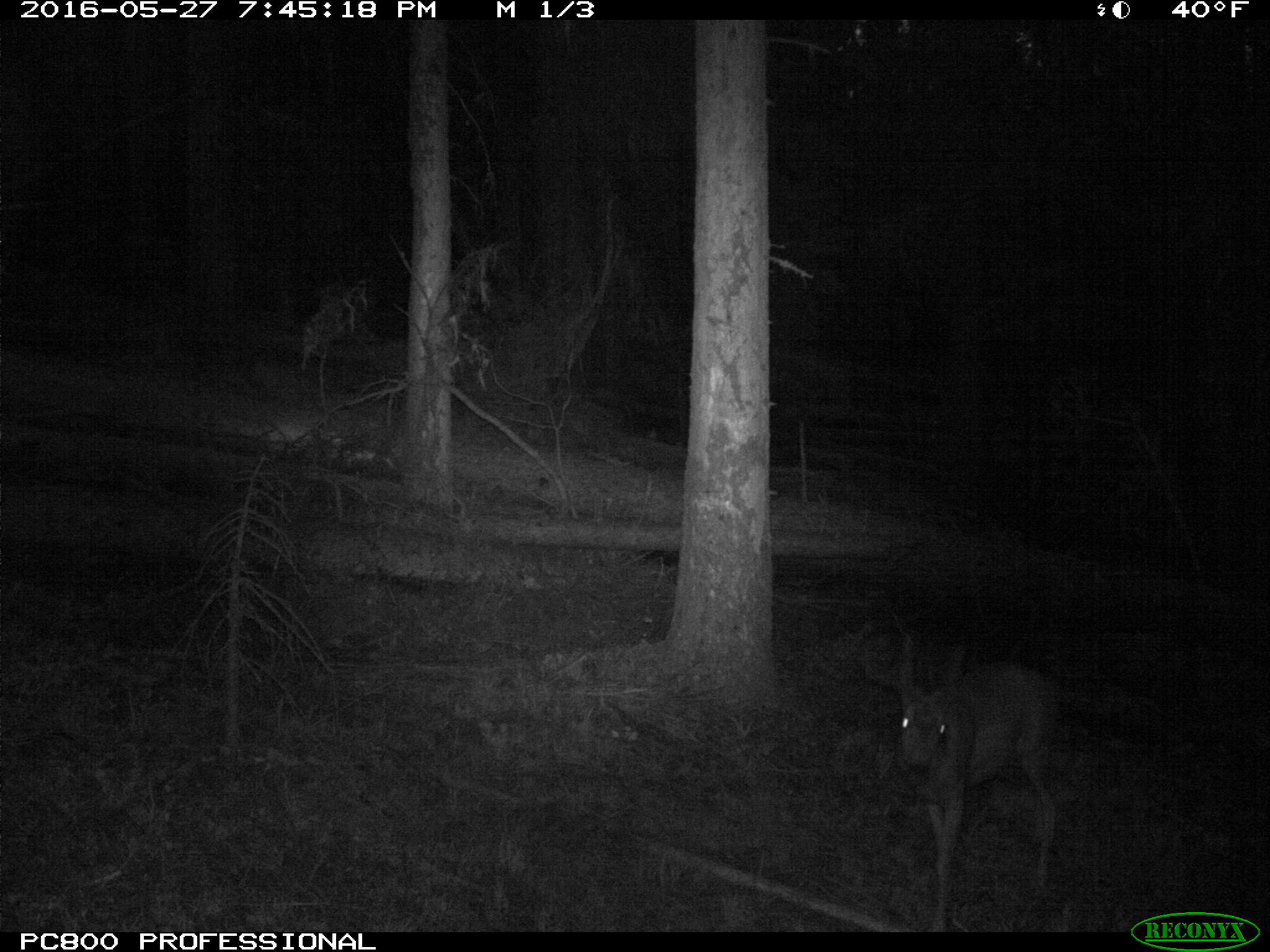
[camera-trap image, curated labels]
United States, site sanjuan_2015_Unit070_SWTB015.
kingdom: Animalia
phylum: Chordata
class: Mammalia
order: Artiodactyla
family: Cervidae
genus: Odocoileus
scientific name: Odocoileus hemionus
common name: mule deer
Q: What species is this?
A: Odocoileus hemionus (mule deer).